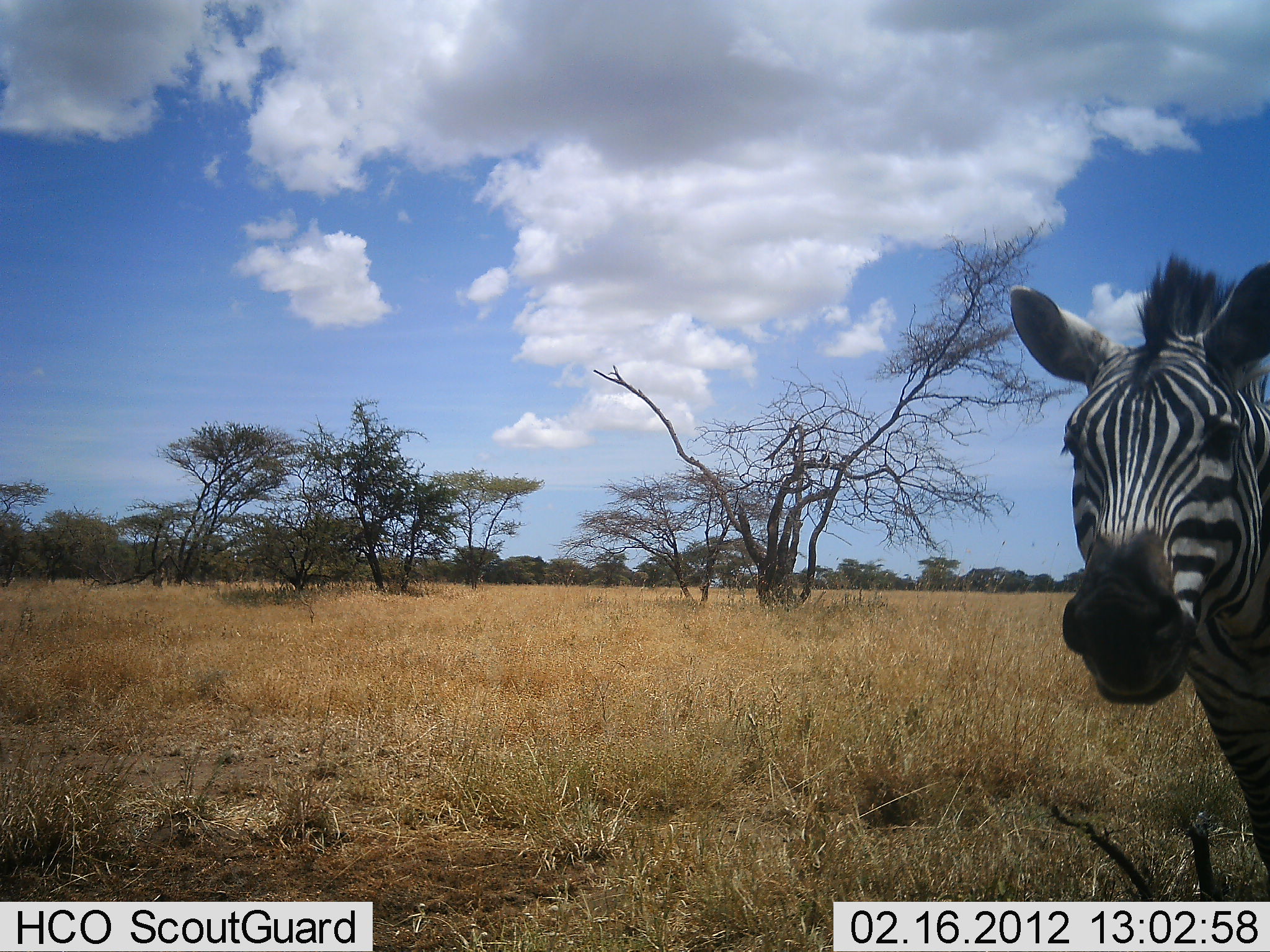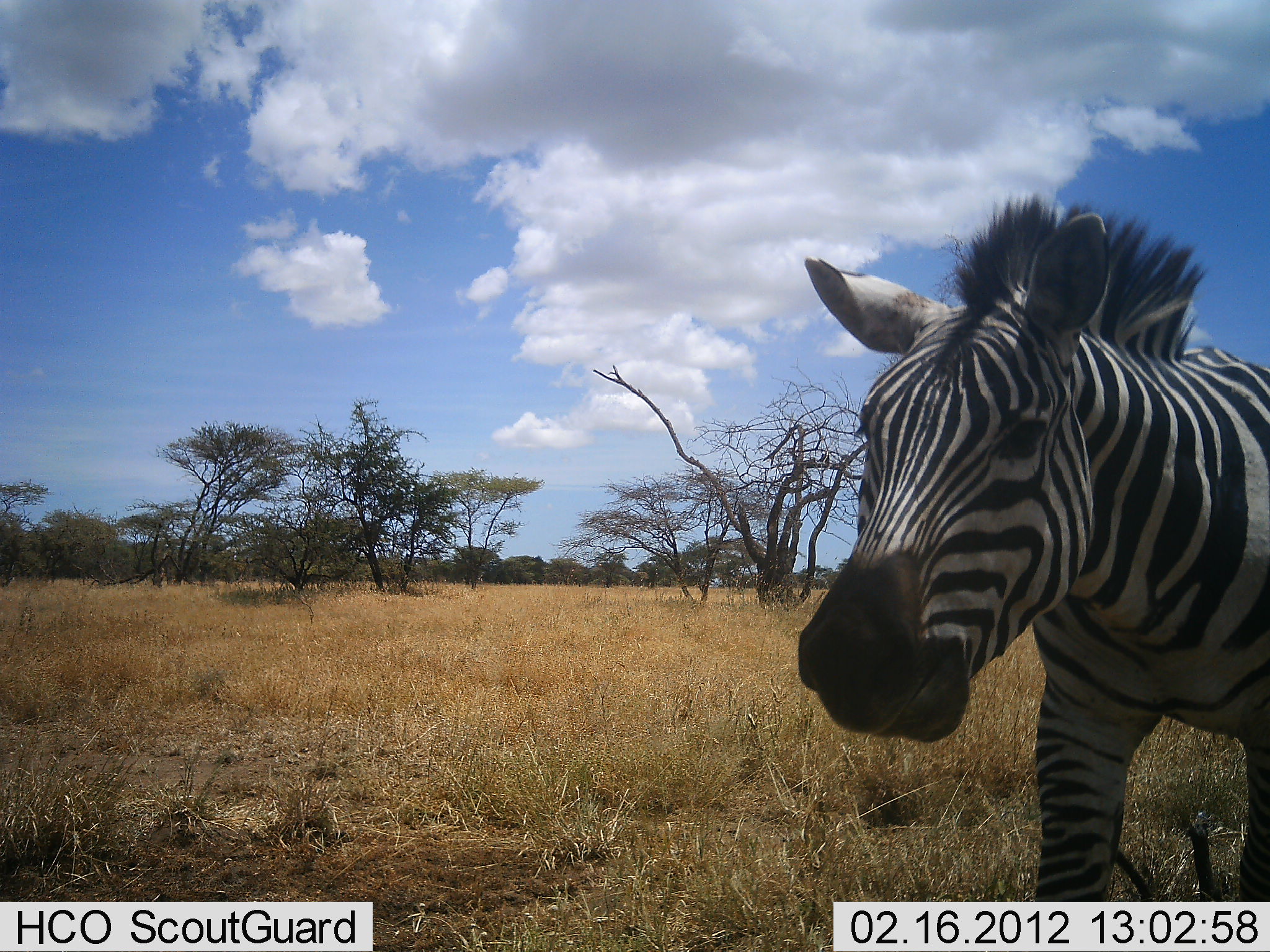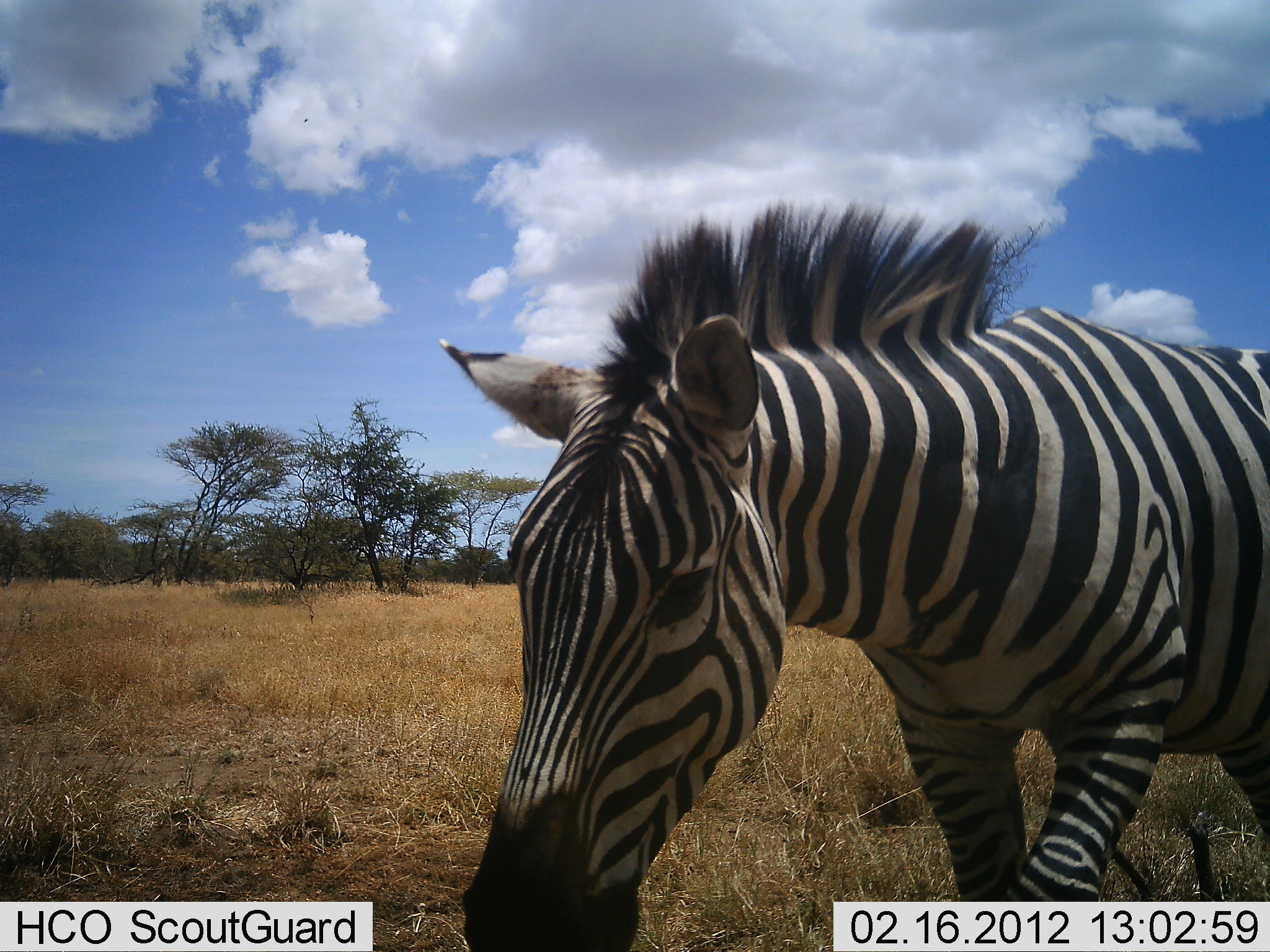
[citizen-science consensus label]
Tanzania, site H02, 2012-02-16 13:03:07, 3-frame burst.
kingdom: Animalia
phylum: Chordata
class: Mammalia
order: Perissodactyla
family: Equidae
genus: Equus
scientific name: Equus quagga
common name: plains zebra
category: zebra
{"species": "zebra (plains zebra) (Equus quagga)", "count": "1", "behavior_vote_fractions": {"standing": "9%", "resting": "0%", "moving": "96%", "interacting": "0%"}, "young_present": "0%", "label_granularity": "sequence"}